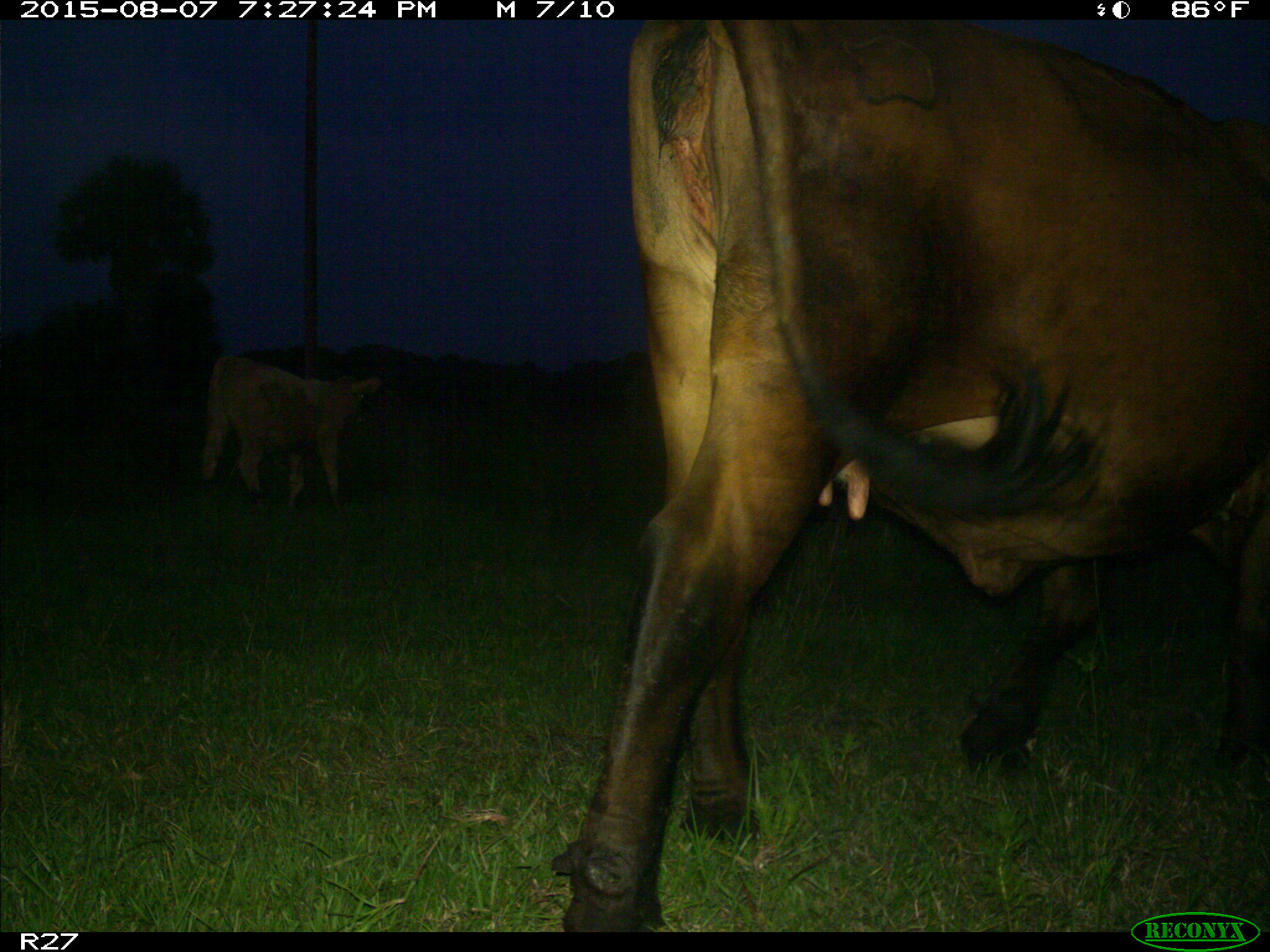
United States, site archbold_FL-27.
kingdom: Animalia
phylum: Chordata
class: Mammalia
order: Artiodactyla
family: Bovidae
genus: Bos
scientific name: Bos taurus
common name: domestic cow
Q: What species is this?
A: Bos taurus (domestic cow).